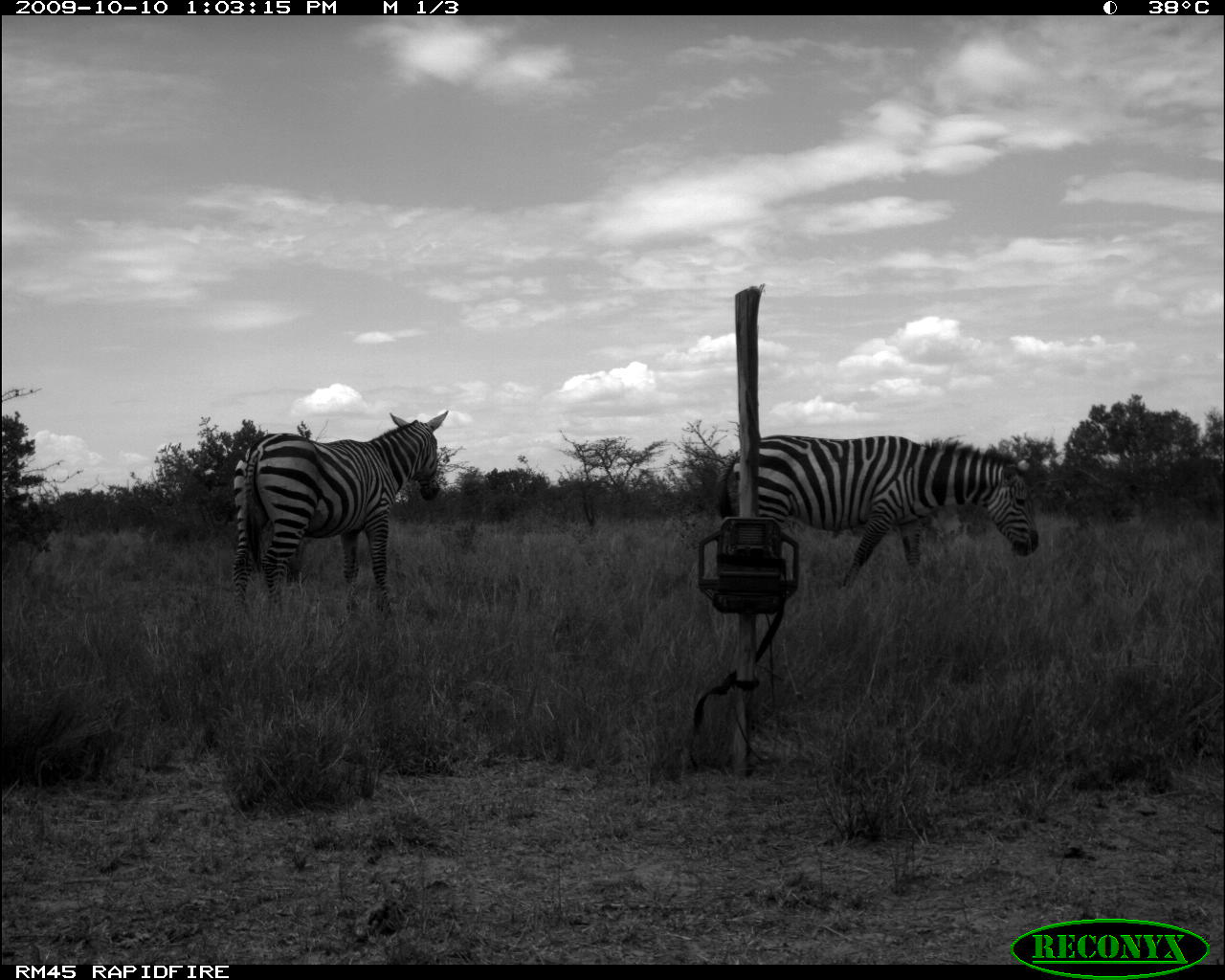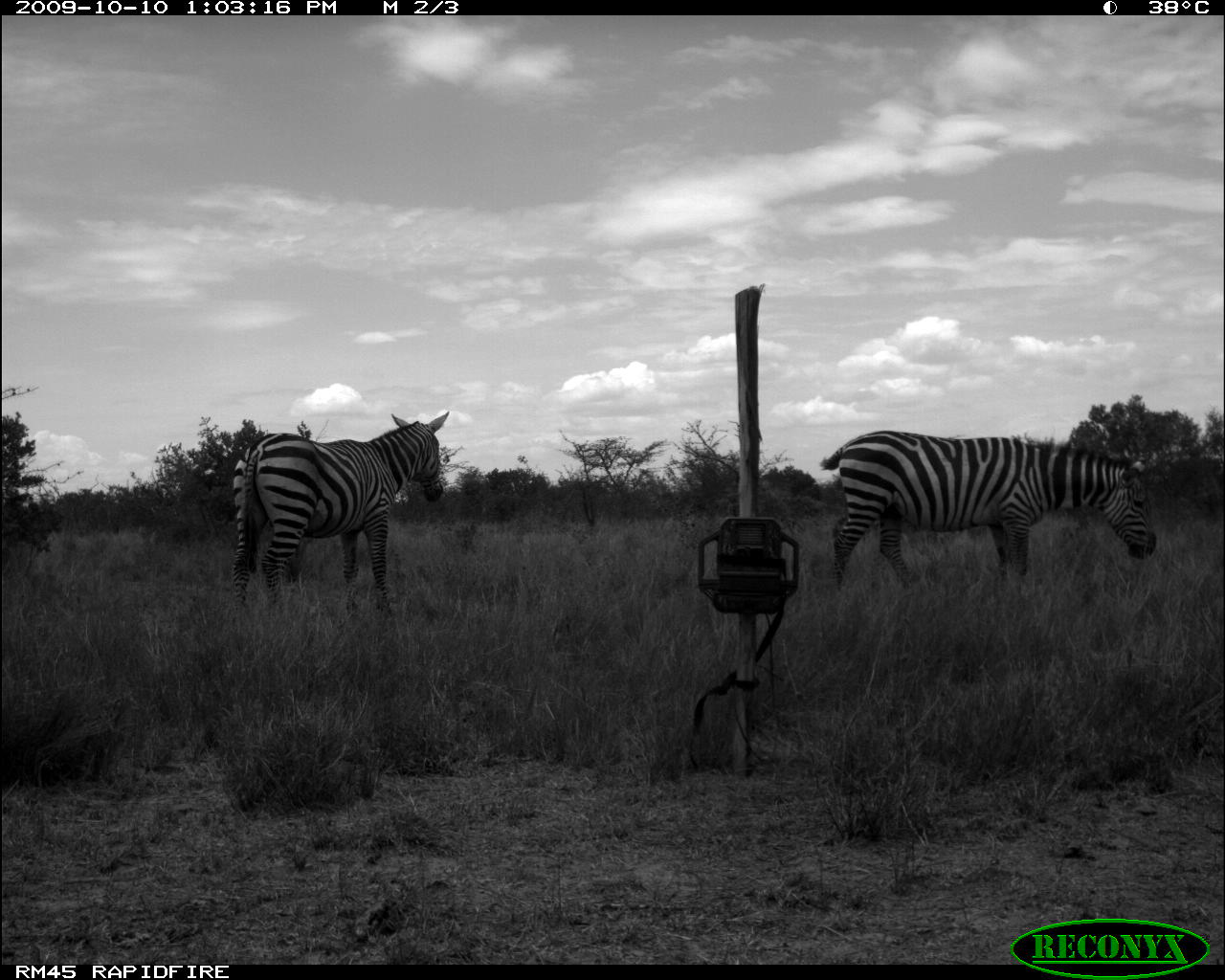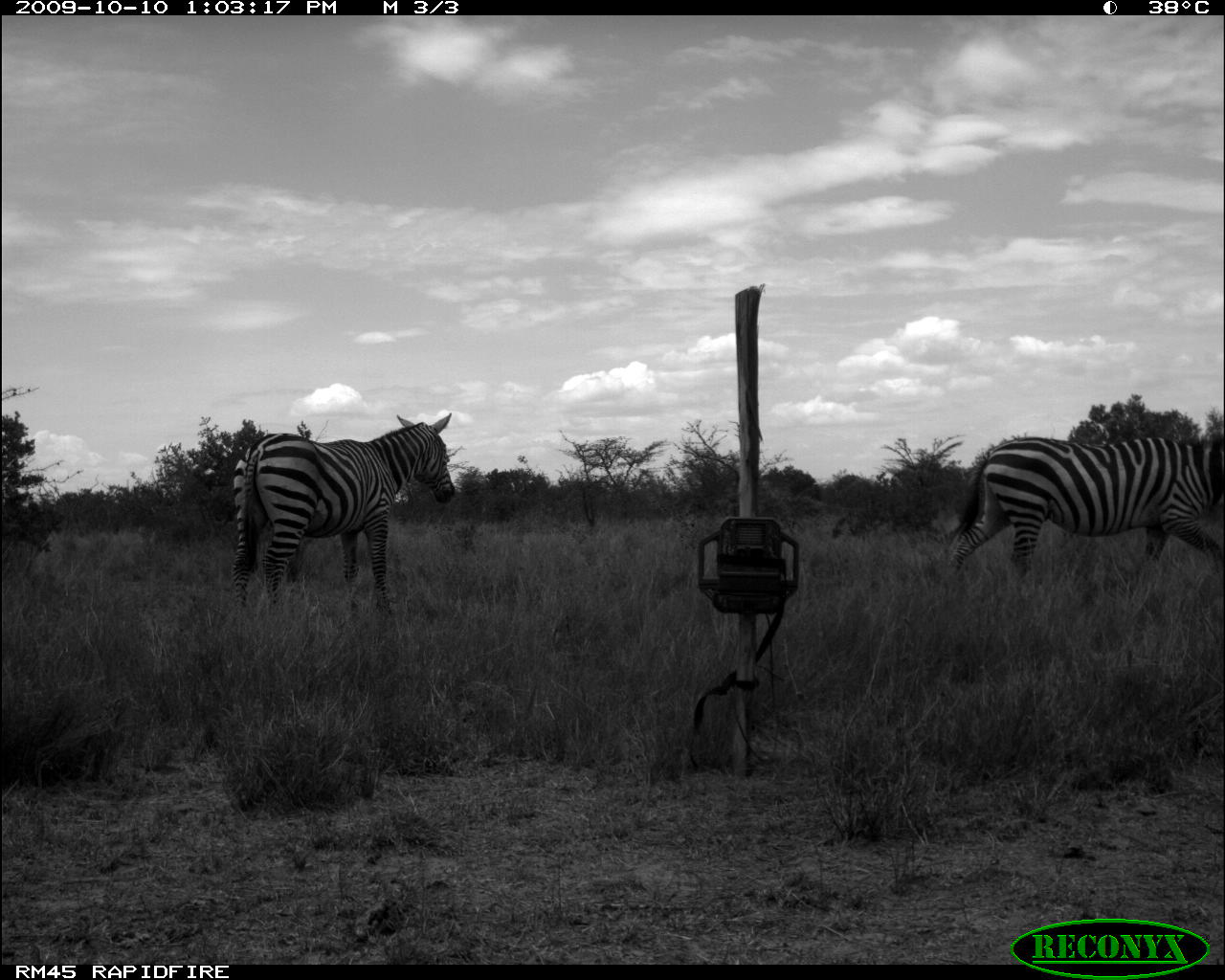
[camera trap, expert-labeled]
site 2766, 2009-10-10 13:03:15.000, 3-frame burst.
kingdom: Animalia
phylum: Chordata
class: Mammalia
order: Perissodactyla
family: Equidae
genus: Equus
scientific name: Equus quagga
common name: plains zebra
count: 2